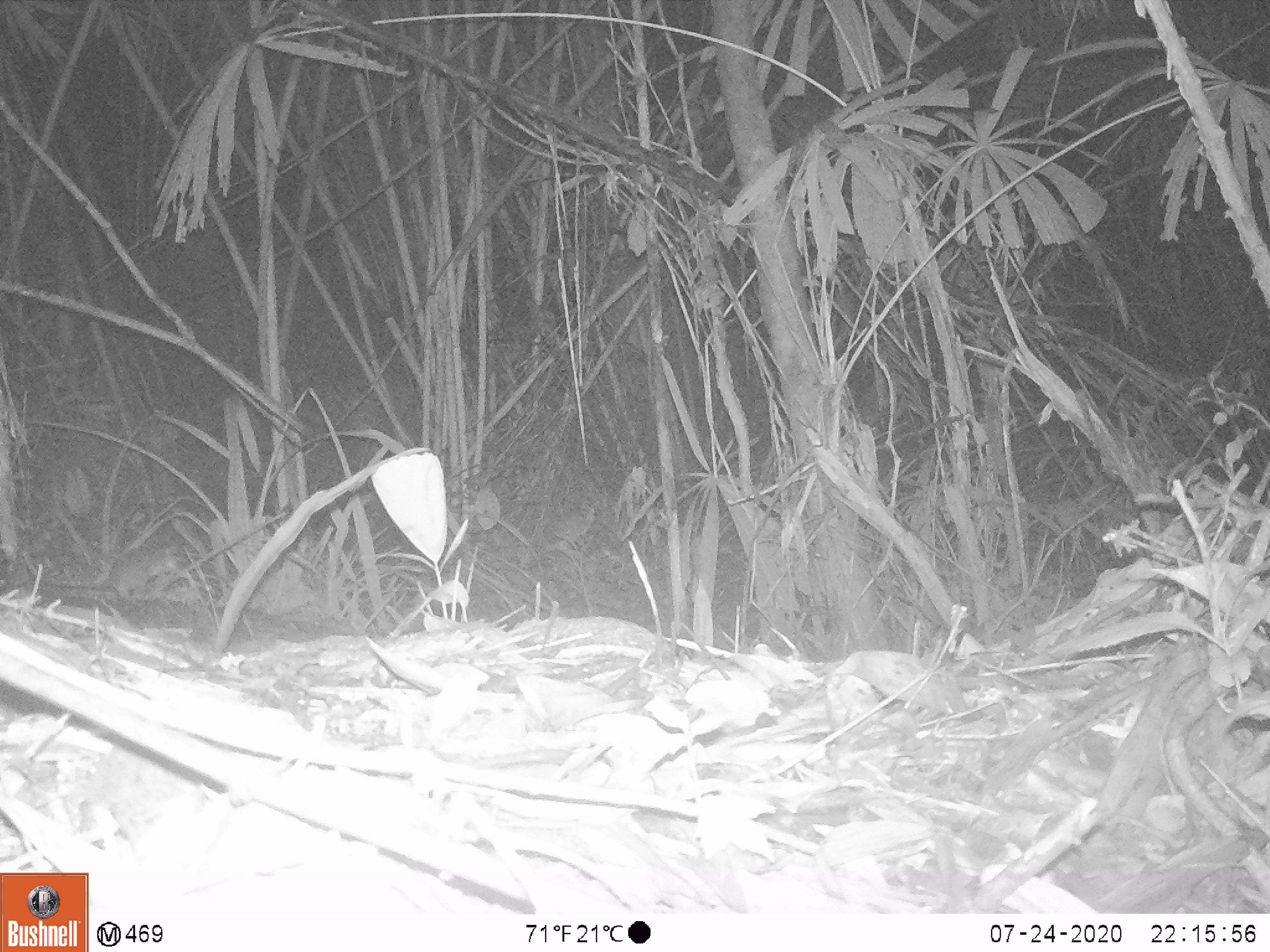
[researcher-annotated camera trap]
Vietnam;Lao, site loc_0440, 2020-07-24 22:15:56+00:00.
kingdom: Animalia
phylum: Chordata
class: Mammalia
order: Rodentia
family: Muridae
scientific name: Muridae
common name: old-world mice and rats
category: unidentified murid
Unidentified murid (old-world mice and rats) (Muridae). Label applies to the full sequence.